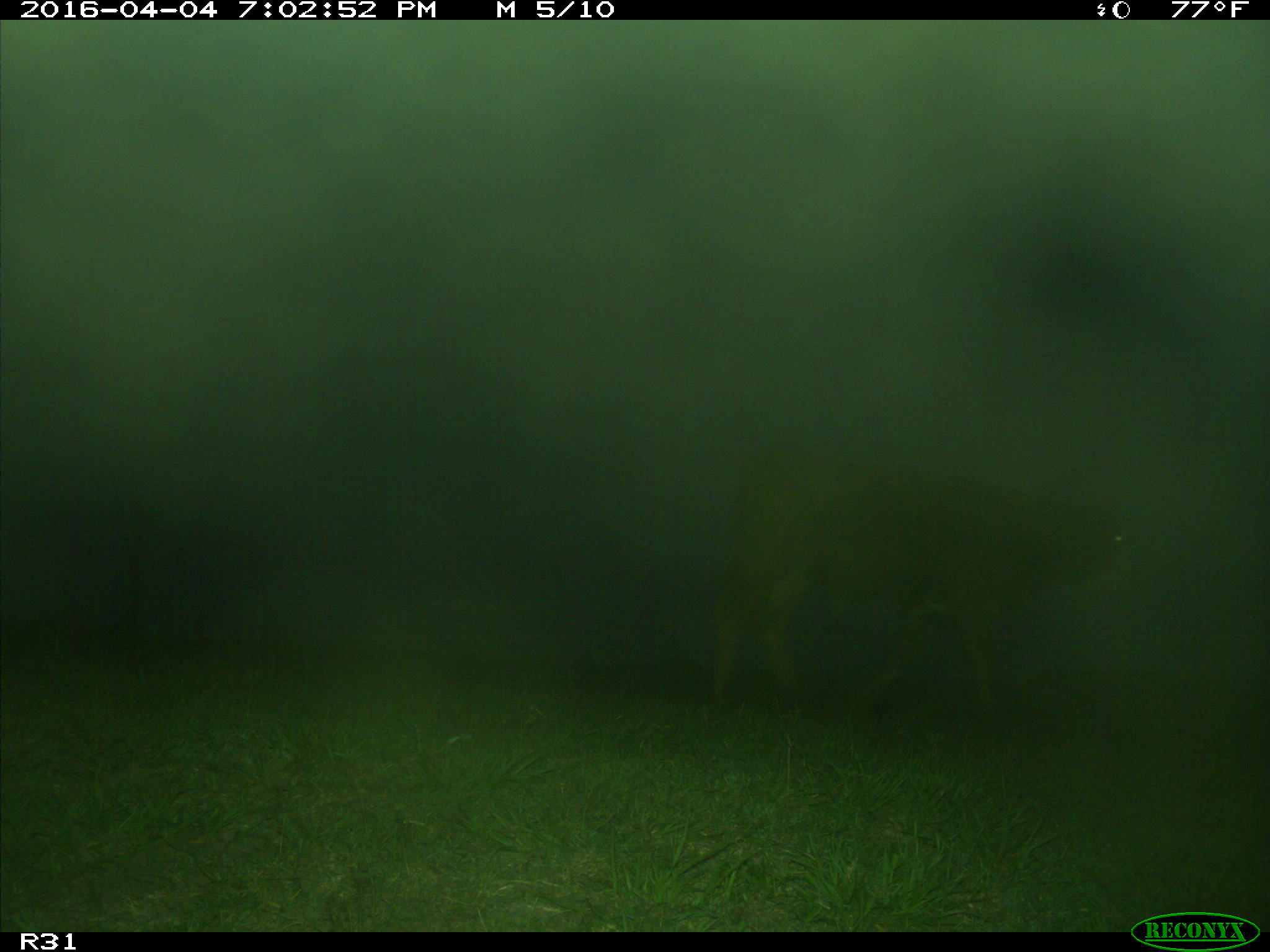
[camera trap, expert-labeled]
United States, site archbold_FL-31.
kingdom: Animalia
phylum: Chordata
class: Mammalia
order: Artiodactyla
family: Bovidae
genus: Bos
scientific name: Bos taurus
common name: domestic cow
Bos taurus (domestic cow).